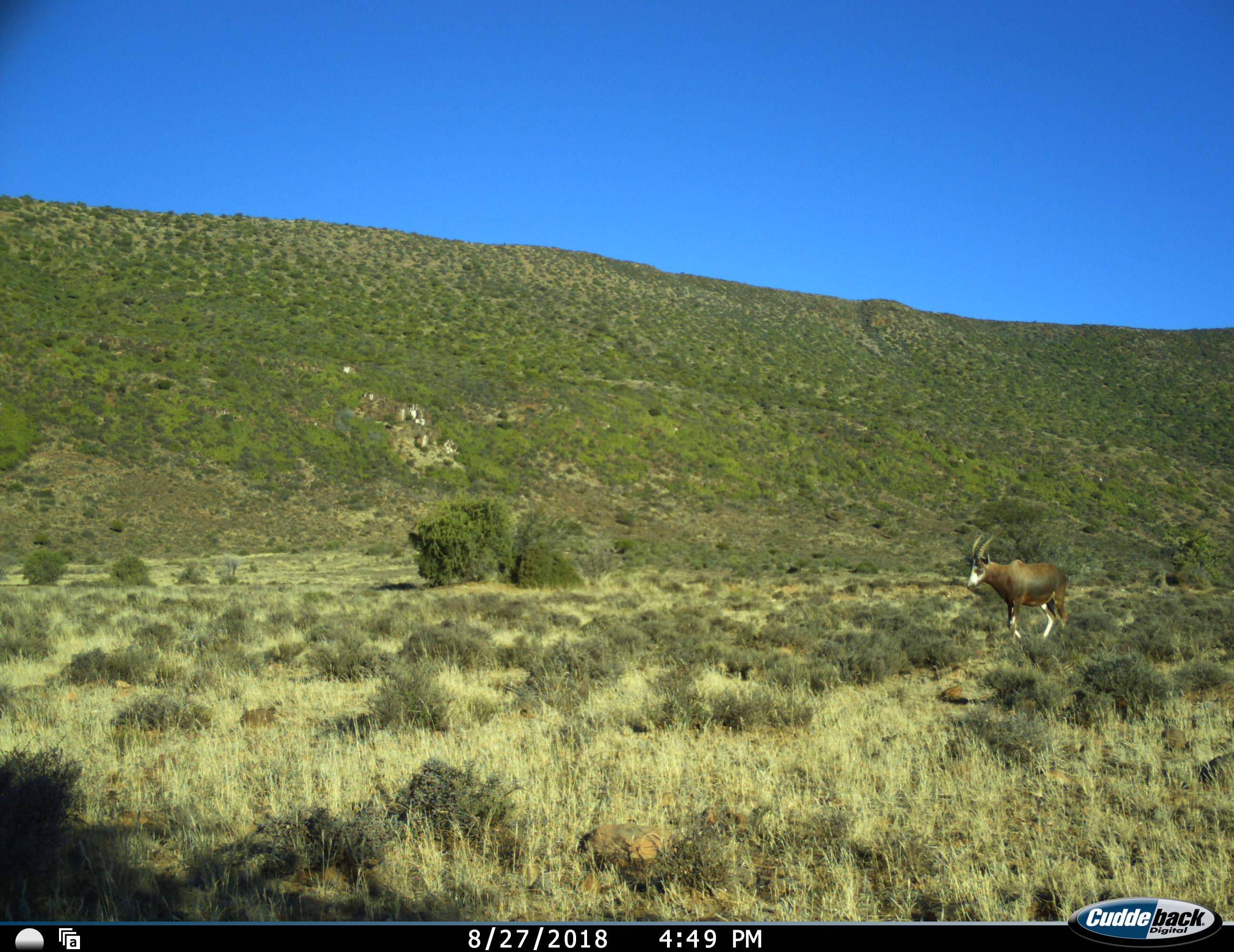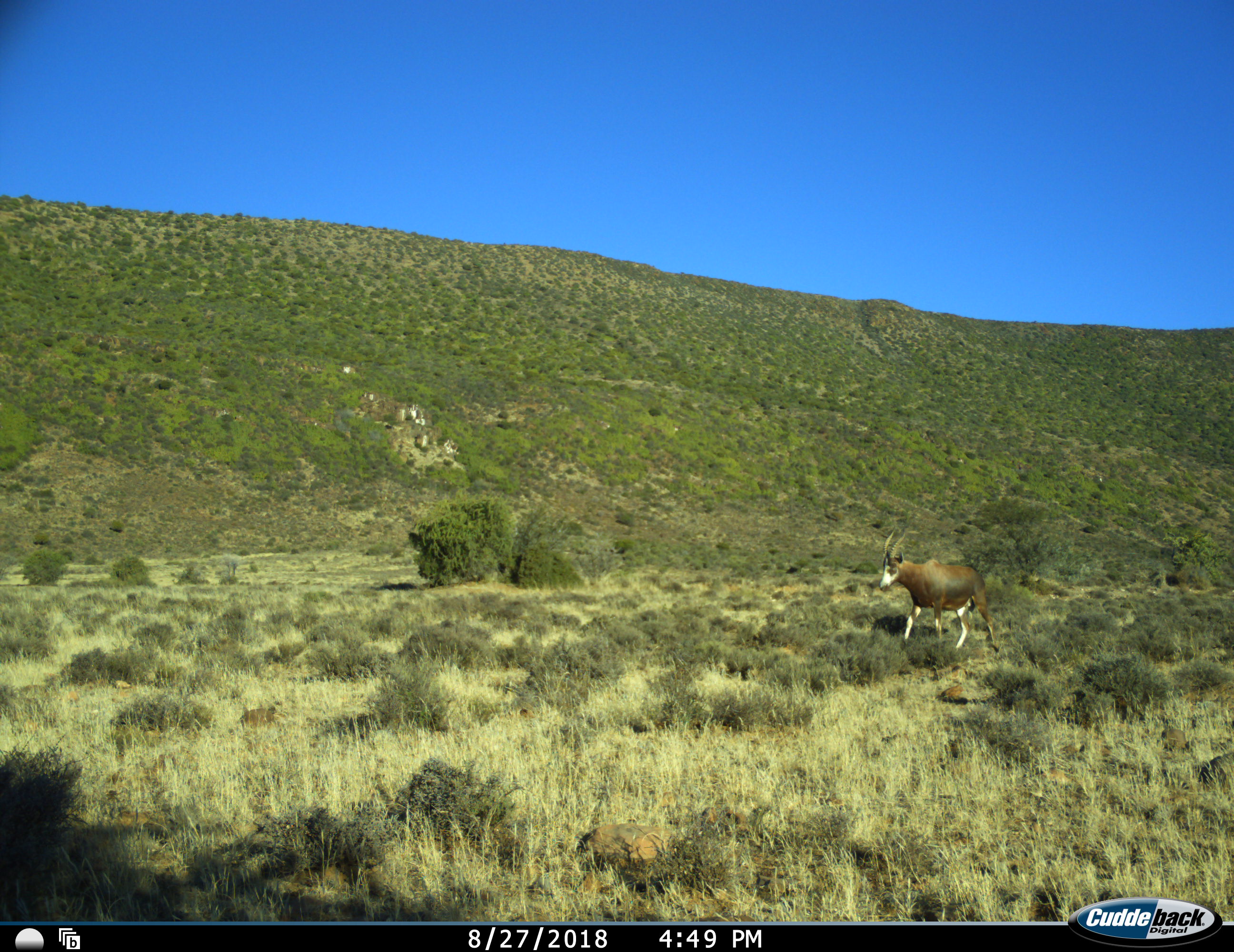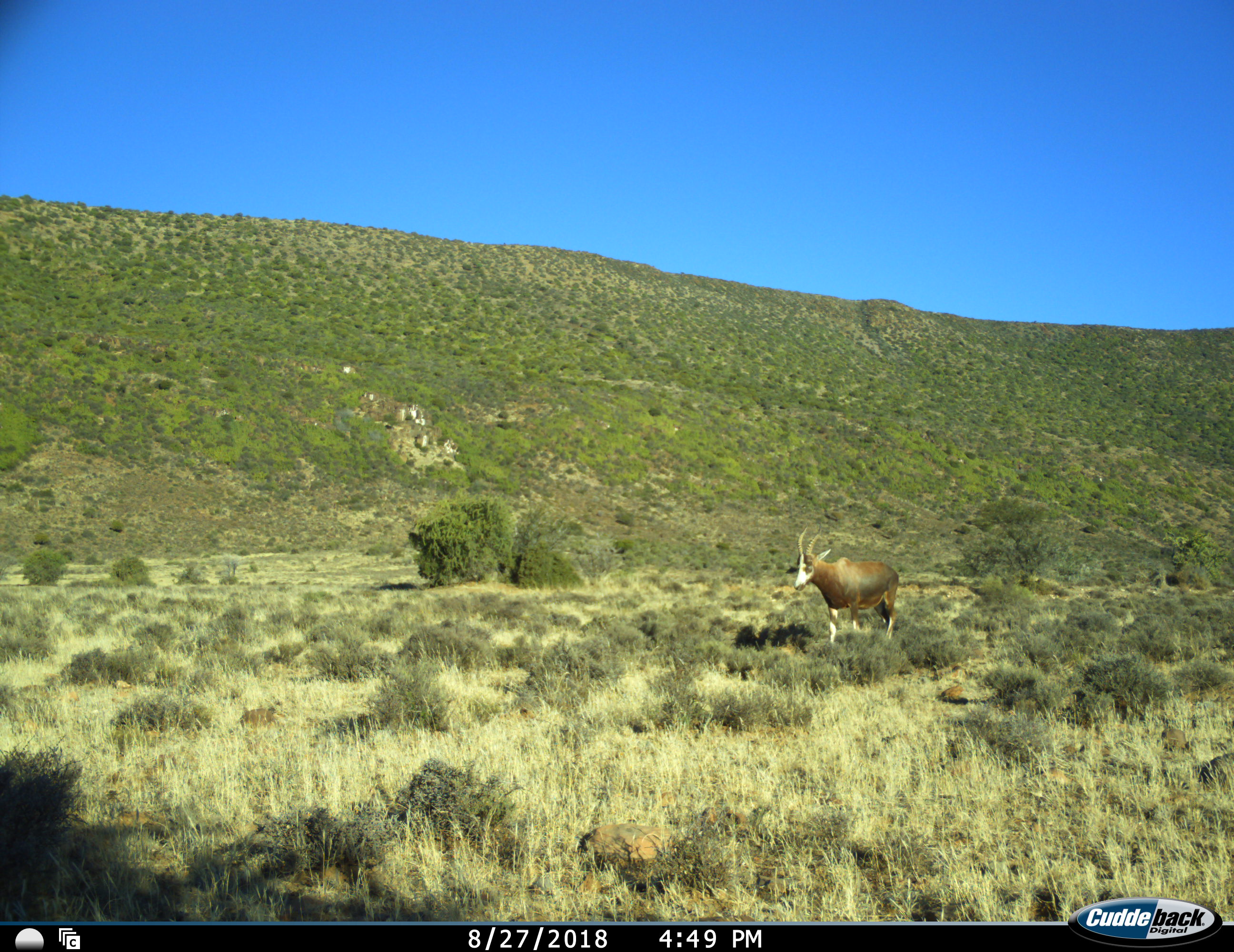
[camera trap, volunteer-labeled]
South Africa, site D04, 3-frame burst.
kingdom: Animalia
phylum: Chordata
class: Mammalia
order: Artiodactyla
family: Bovidae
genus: Damaliscus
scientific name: Damaliscus pygargus phillipsi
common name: blesbok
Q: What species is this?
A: Blesbok (Damaliscus pygargus phillipsi).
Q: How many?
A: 1.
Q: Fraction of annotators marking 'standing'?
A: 0%.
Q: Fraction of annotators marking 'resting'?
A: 0%.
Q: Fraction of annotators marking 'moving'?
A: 100%.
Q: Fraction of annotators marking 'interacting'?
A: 0%.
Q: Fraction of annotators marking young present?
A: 0%.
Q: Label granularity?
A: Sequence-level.